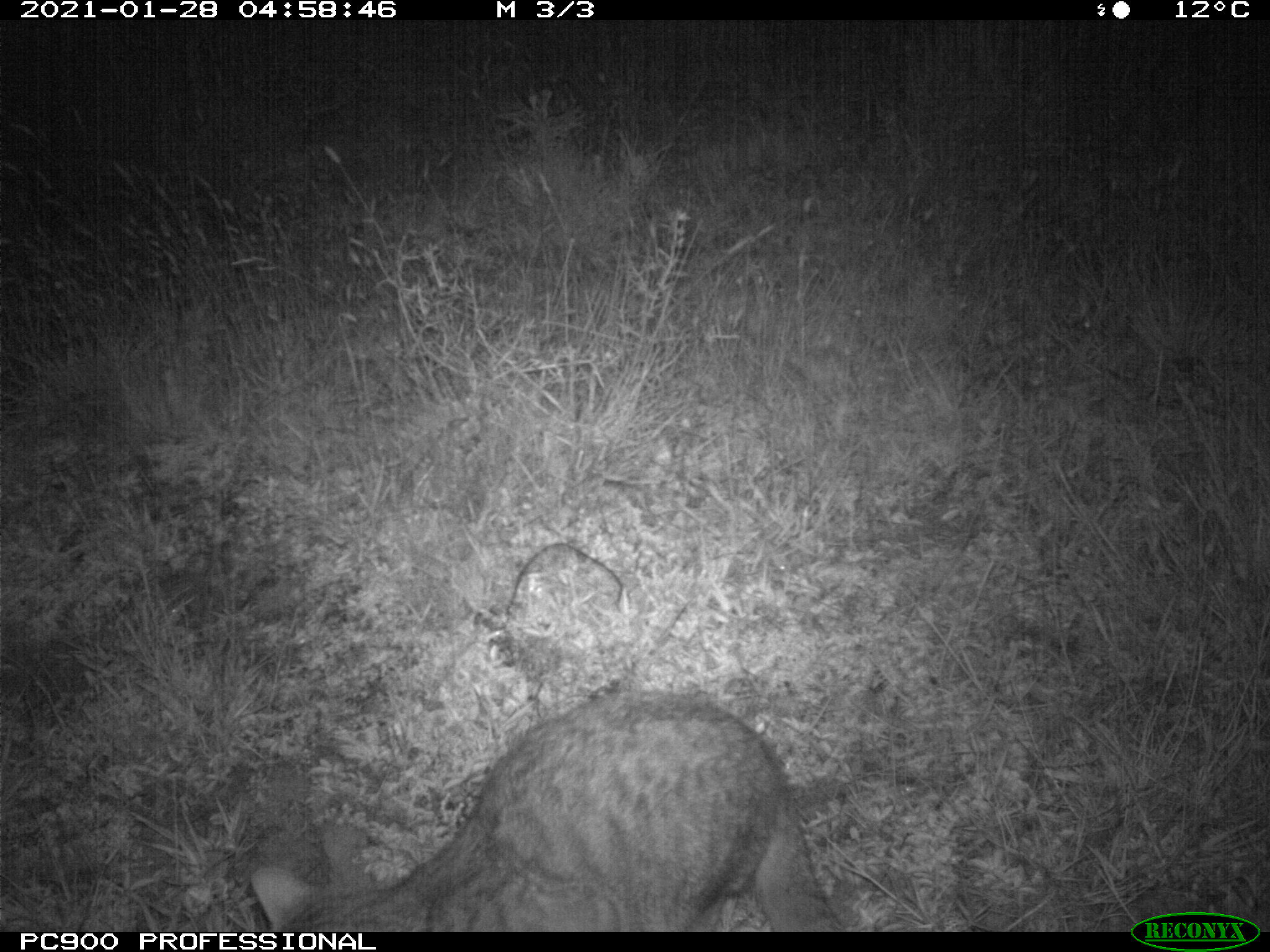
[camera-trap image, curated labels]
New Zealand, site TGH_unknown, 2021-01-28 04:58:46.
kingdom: Animalia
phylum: Chordata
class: Mammalia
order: Carnivora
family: Felidae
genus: Felis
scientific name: Felis catus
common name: domestic cat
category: cat